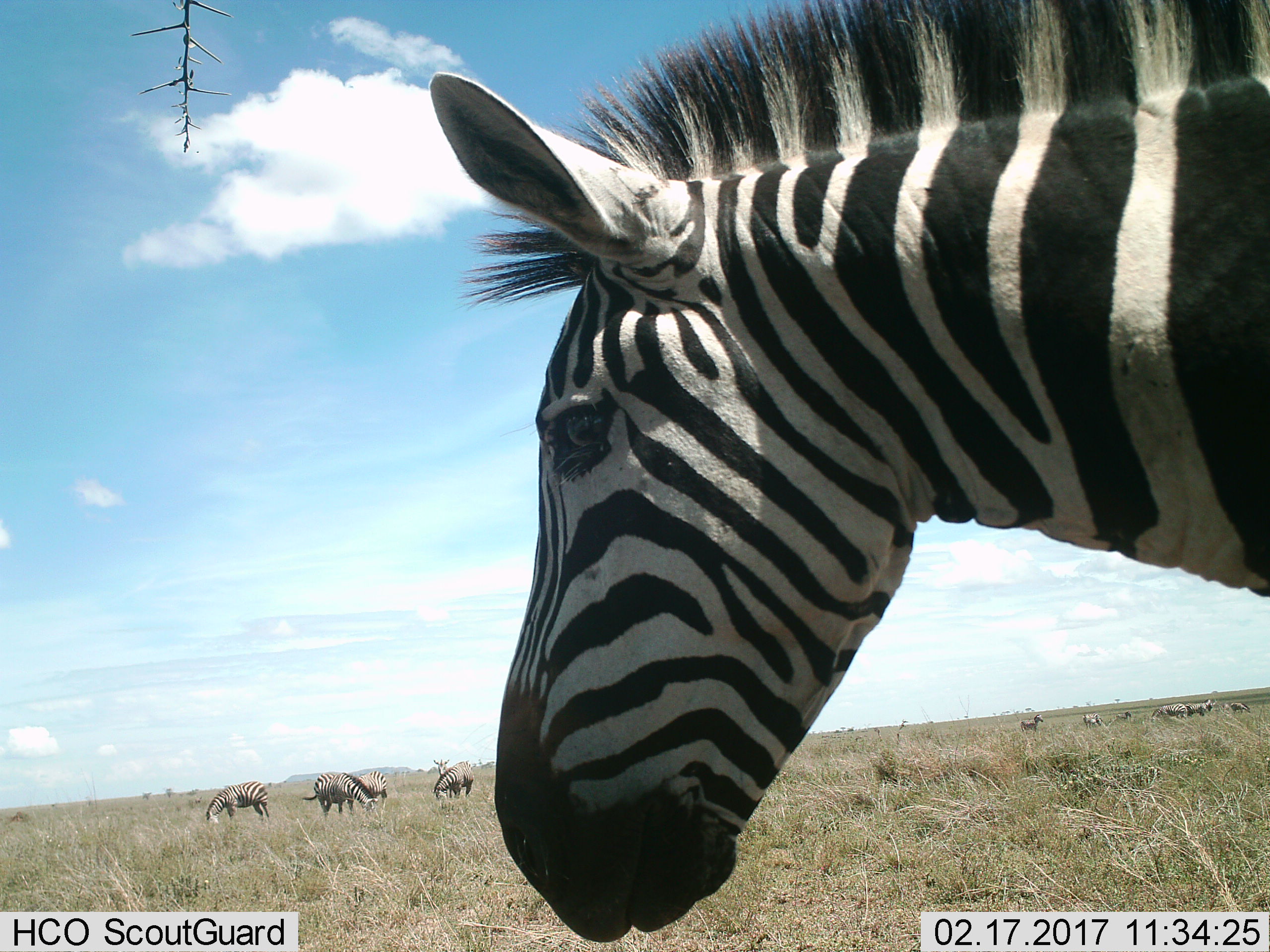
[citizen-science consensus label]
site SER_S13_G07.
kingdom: Animalia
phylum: Chordata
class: Mammalia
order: Perissodactyla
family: Equidae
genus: Equus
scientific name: Equus quagga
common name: plains zebra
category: zebraplains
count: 11-50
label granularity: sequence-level